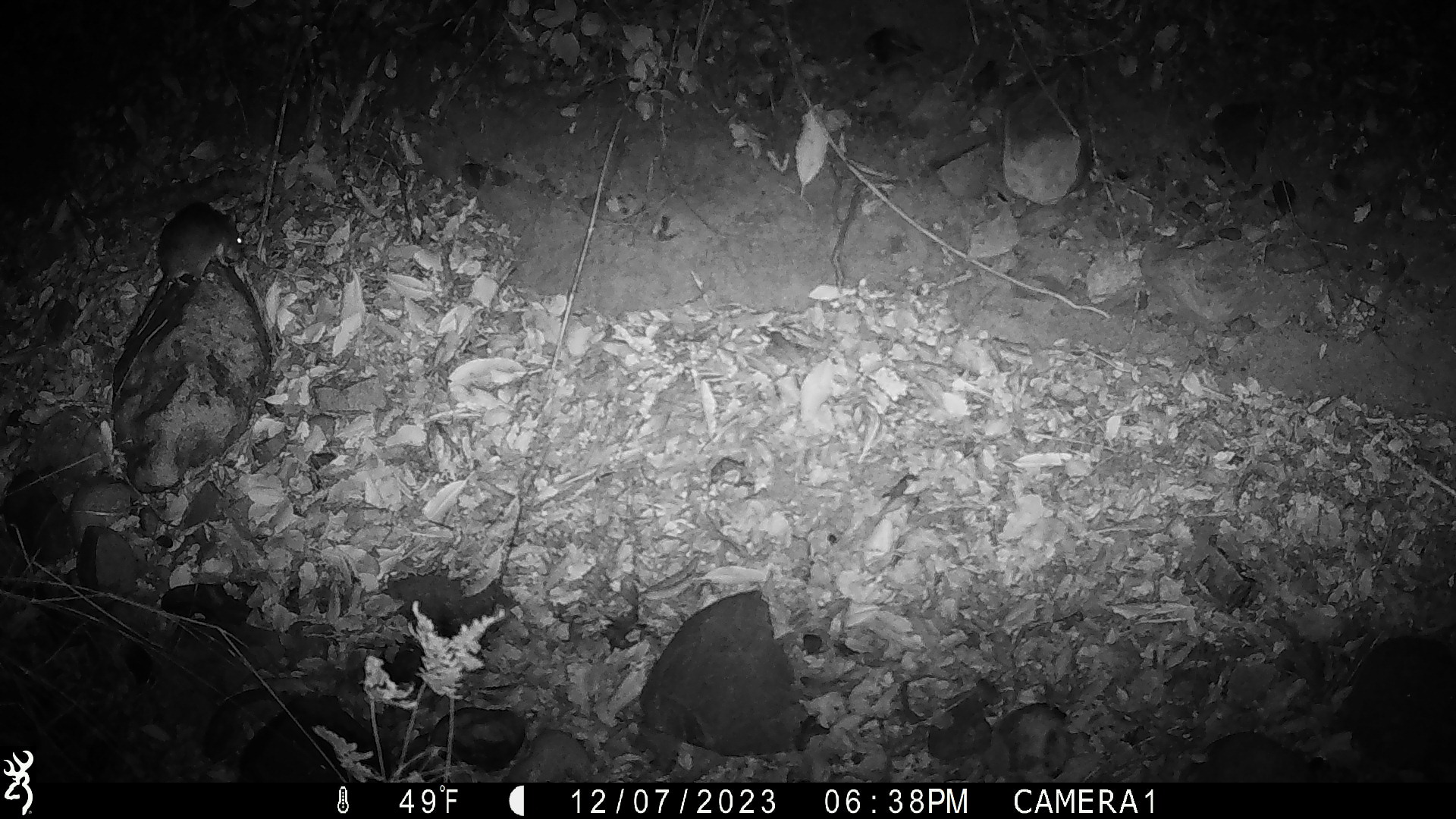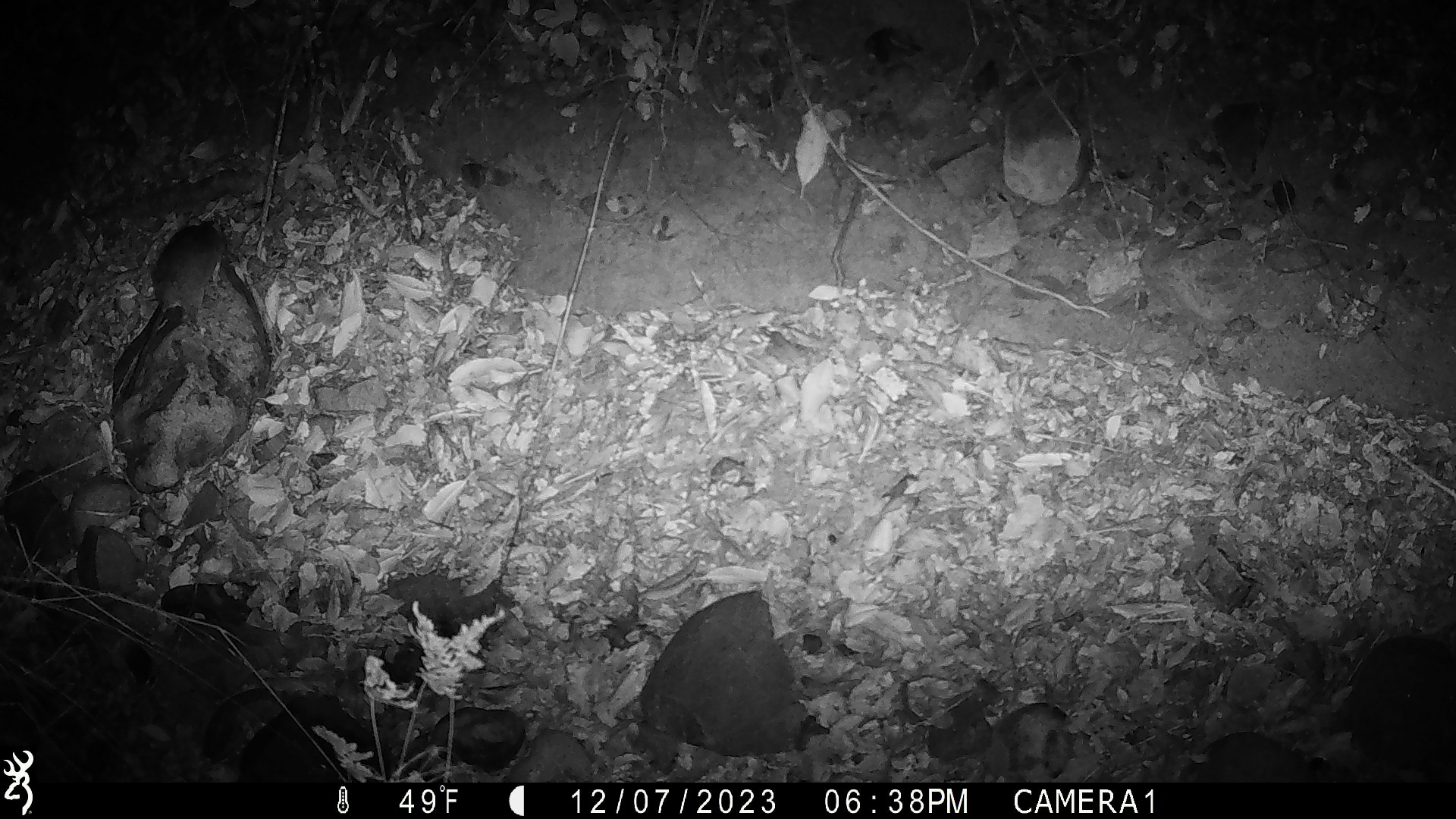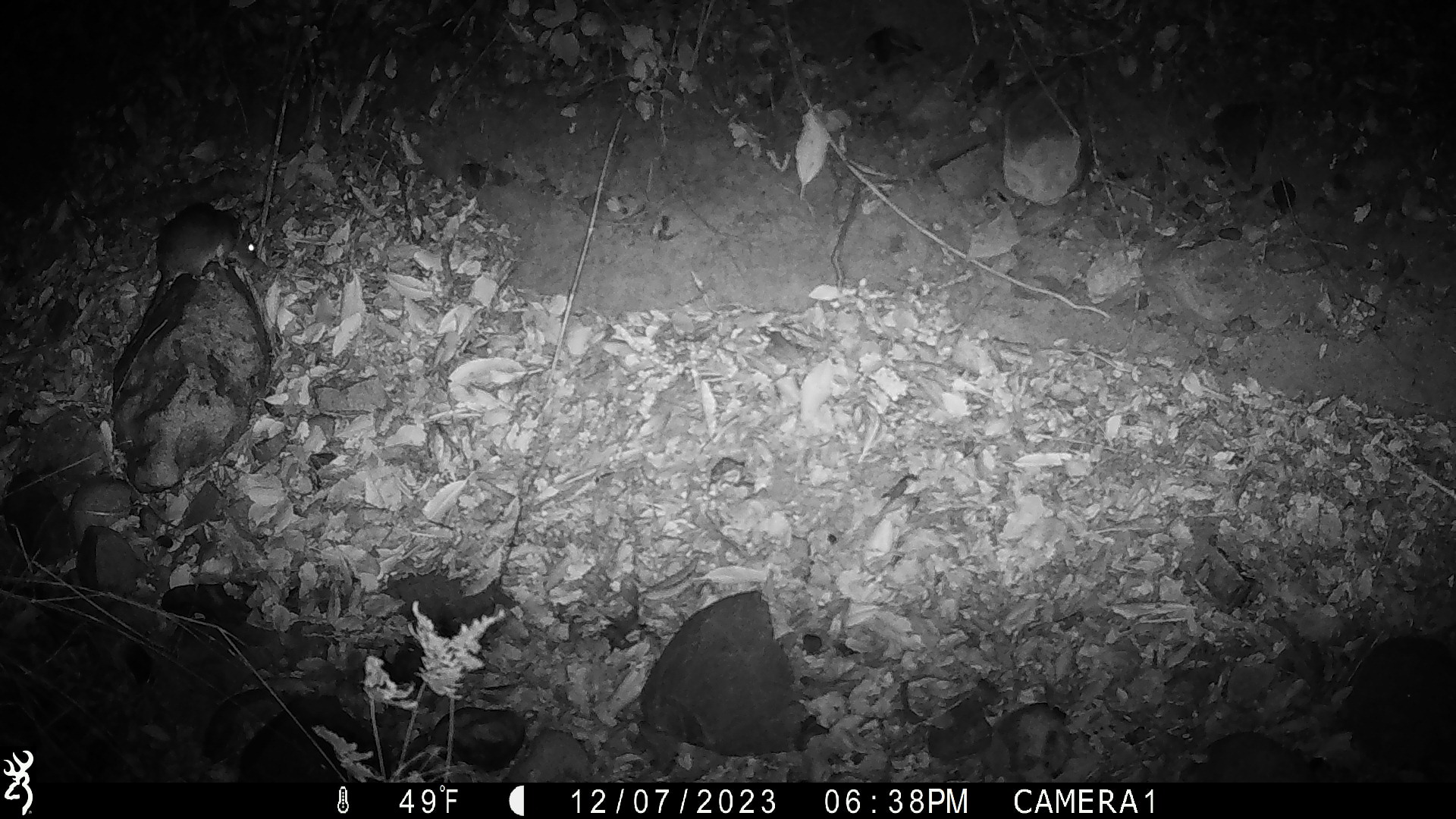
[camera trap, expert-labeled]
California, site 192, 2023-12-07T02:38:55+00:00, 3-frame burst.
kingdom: Animalia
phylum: Chordata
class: Mammalia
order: Rodentia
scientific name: Rodentia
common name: mouse or rat